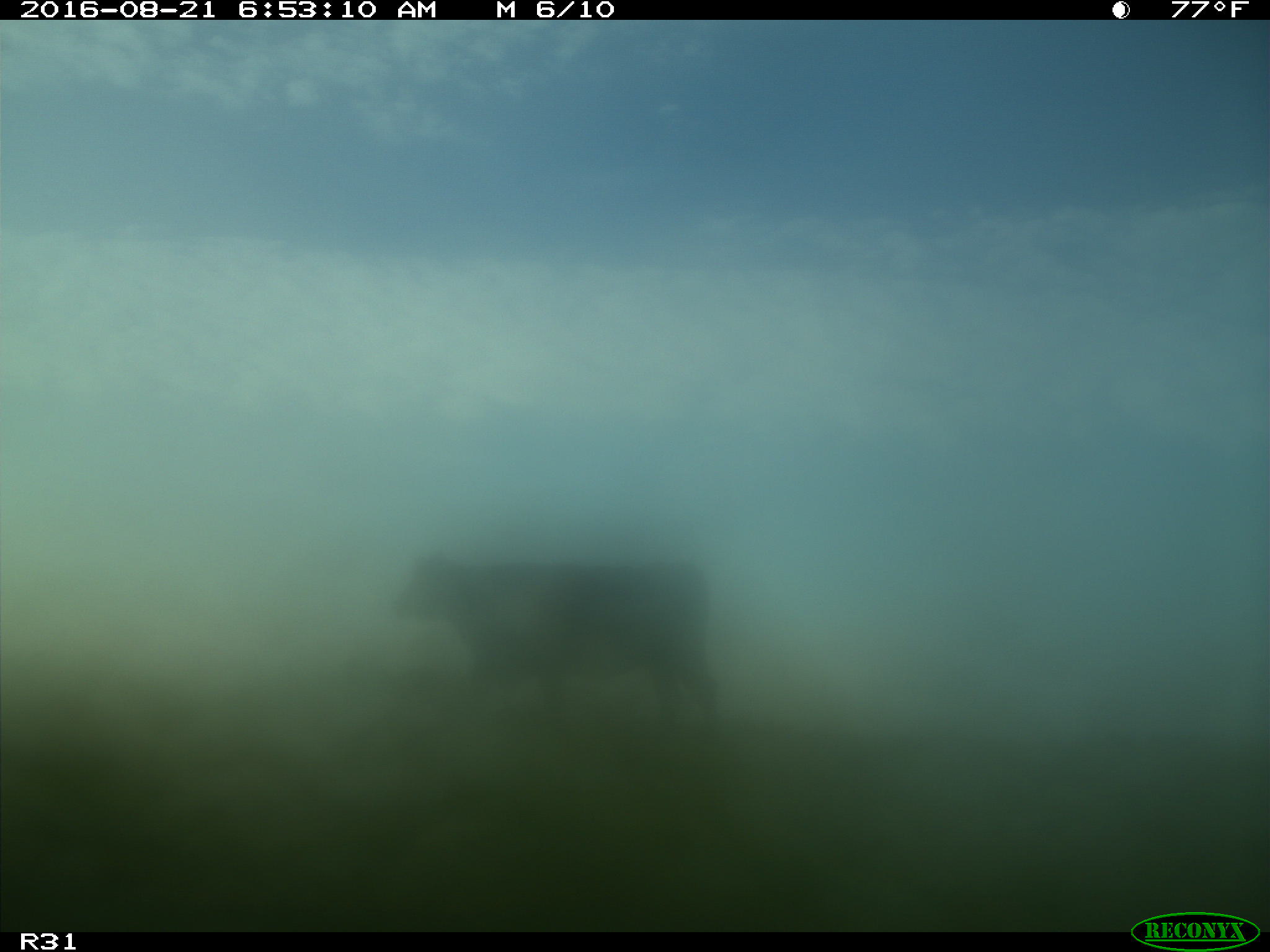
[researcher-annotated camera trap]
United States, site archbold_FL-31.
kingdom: Animalia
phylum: Chordata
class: Mammalia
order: Artiodactyla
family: Bovidae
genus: Bos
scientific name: Bos taurus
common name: domestic cow